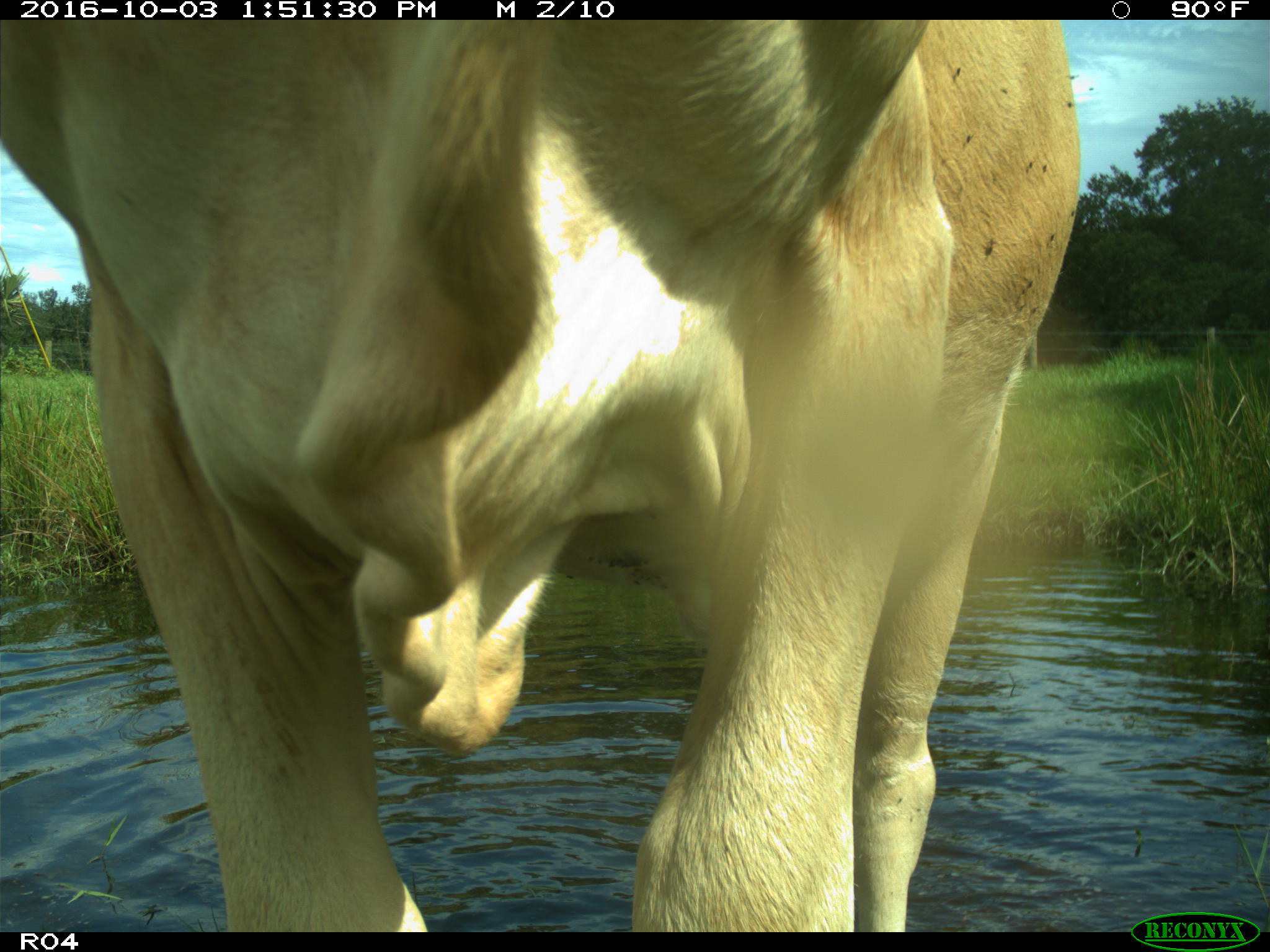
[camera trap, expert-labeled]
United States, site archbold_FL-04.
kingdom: Animalia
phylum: Chordata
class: Mammalia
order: Artiodactyla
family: Bovidae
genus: Bos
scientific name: Bos taurus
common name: domestic cow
Bos taurus (domestic cow).